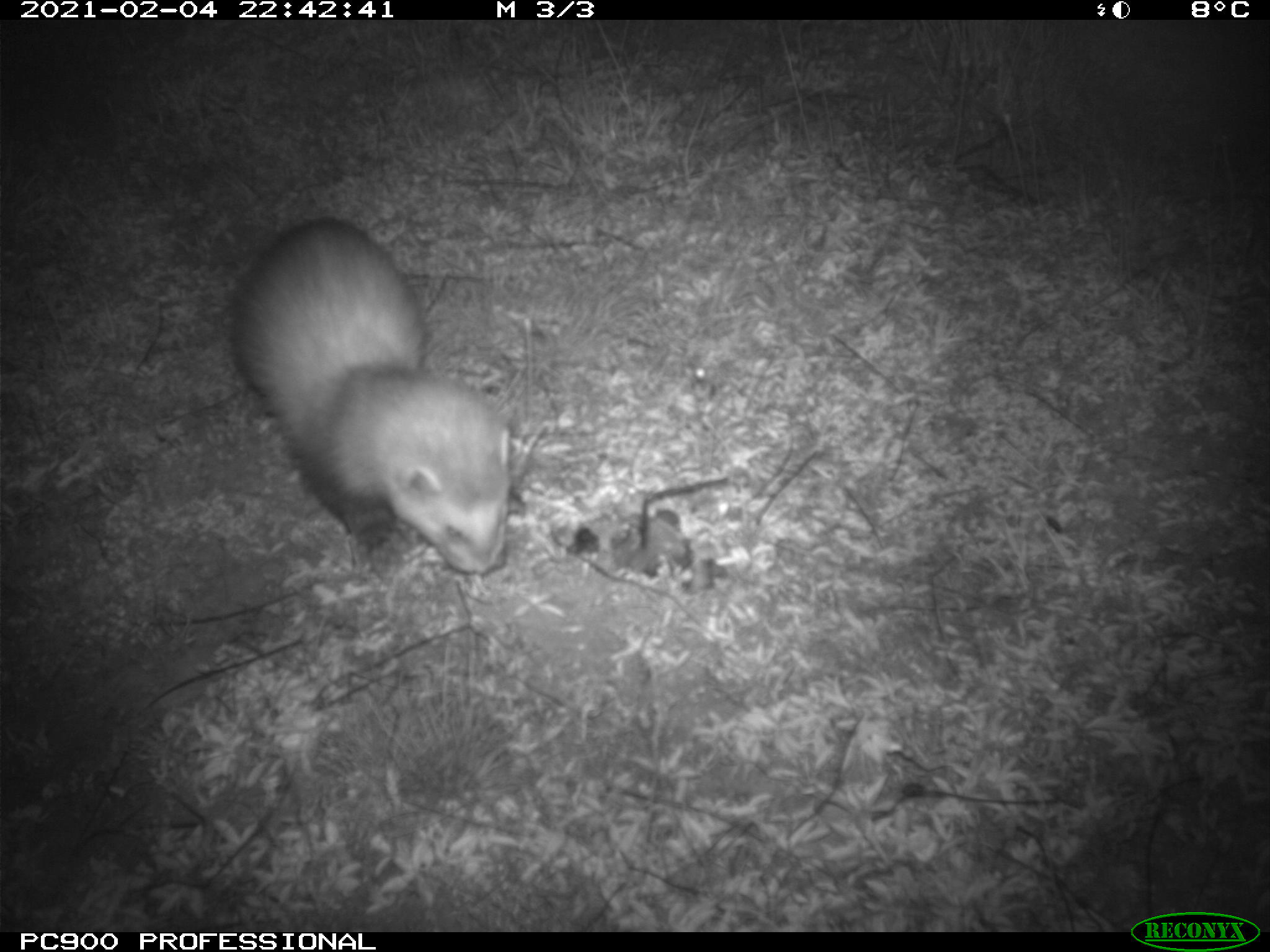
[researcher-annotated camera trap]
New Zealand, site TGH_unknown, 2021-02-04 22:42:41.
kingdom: Animalia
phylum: Chordata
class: Mammalia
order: Carnivora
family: Mustelidae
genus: Mustela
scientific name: Mustela furo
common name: ferret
Ferret (Mustela furo).